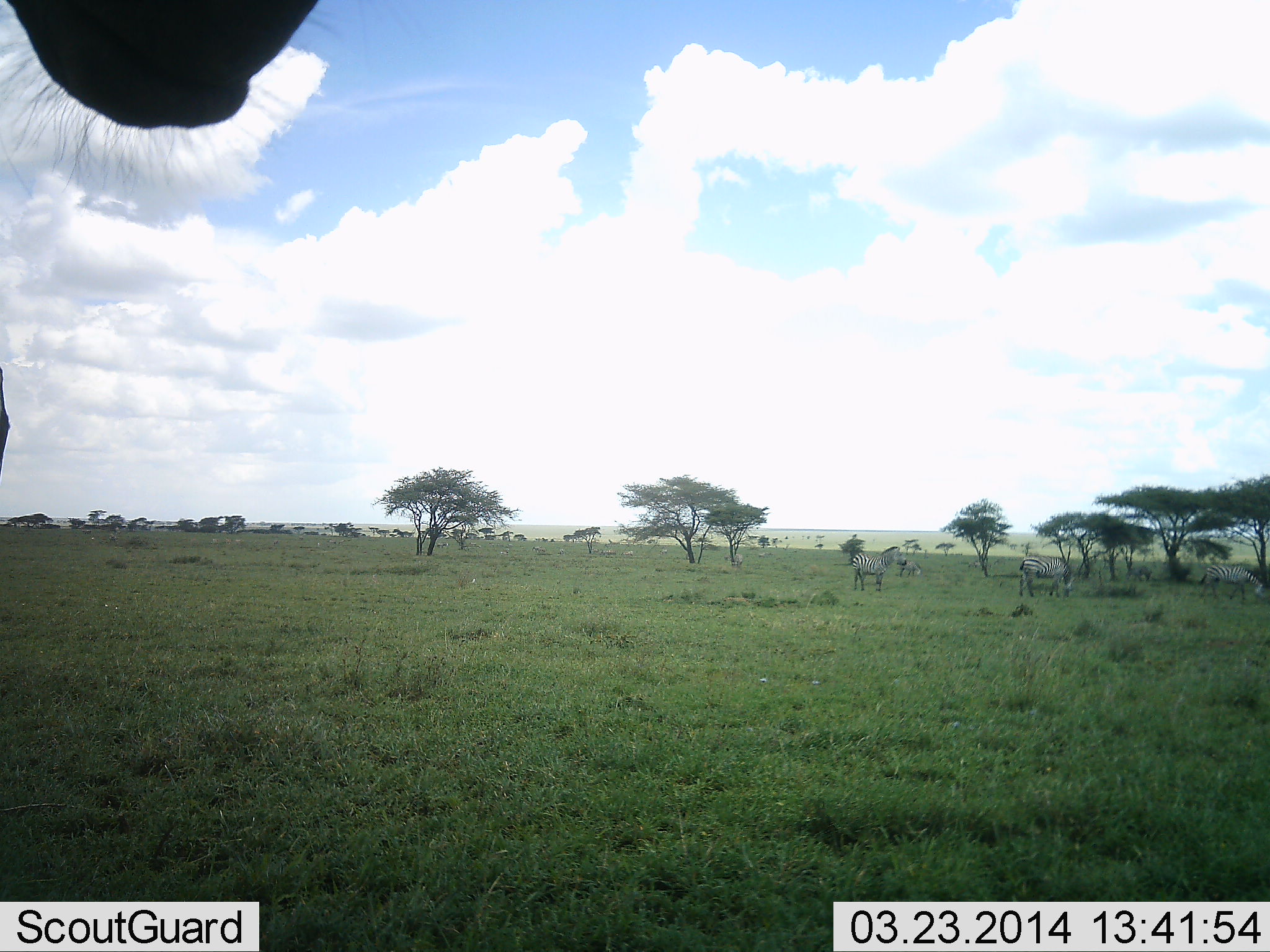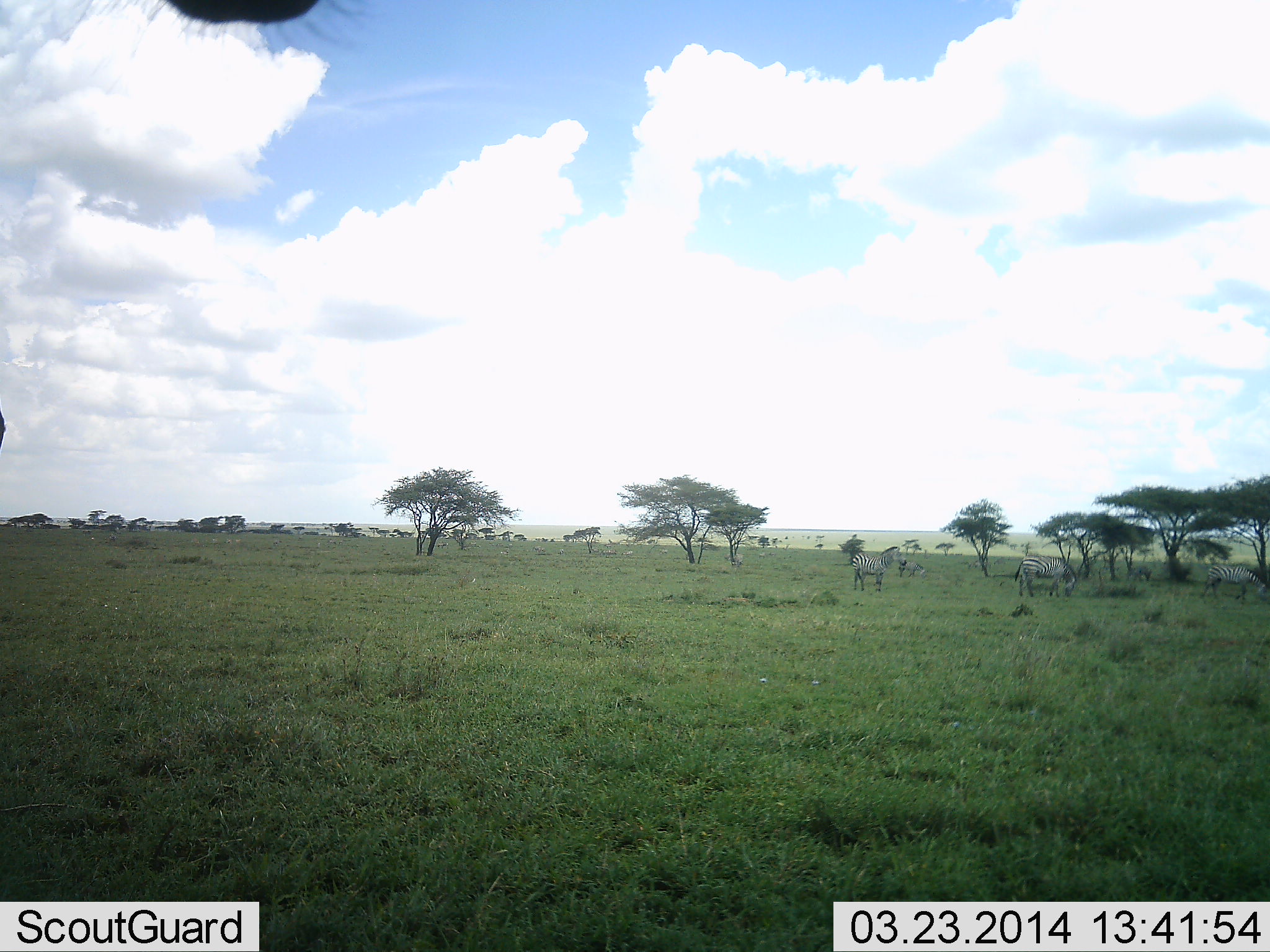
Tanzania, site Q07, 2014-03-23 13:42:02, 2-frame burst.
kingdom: Animalia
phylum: Chordata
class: Mammalia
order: Perissodactyla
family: Equidae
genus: Equus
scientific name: Equus quagga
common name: plains zebra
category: zebra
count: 4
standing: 75%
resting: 8%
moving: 0%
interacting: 8%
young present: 0%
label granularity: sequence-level